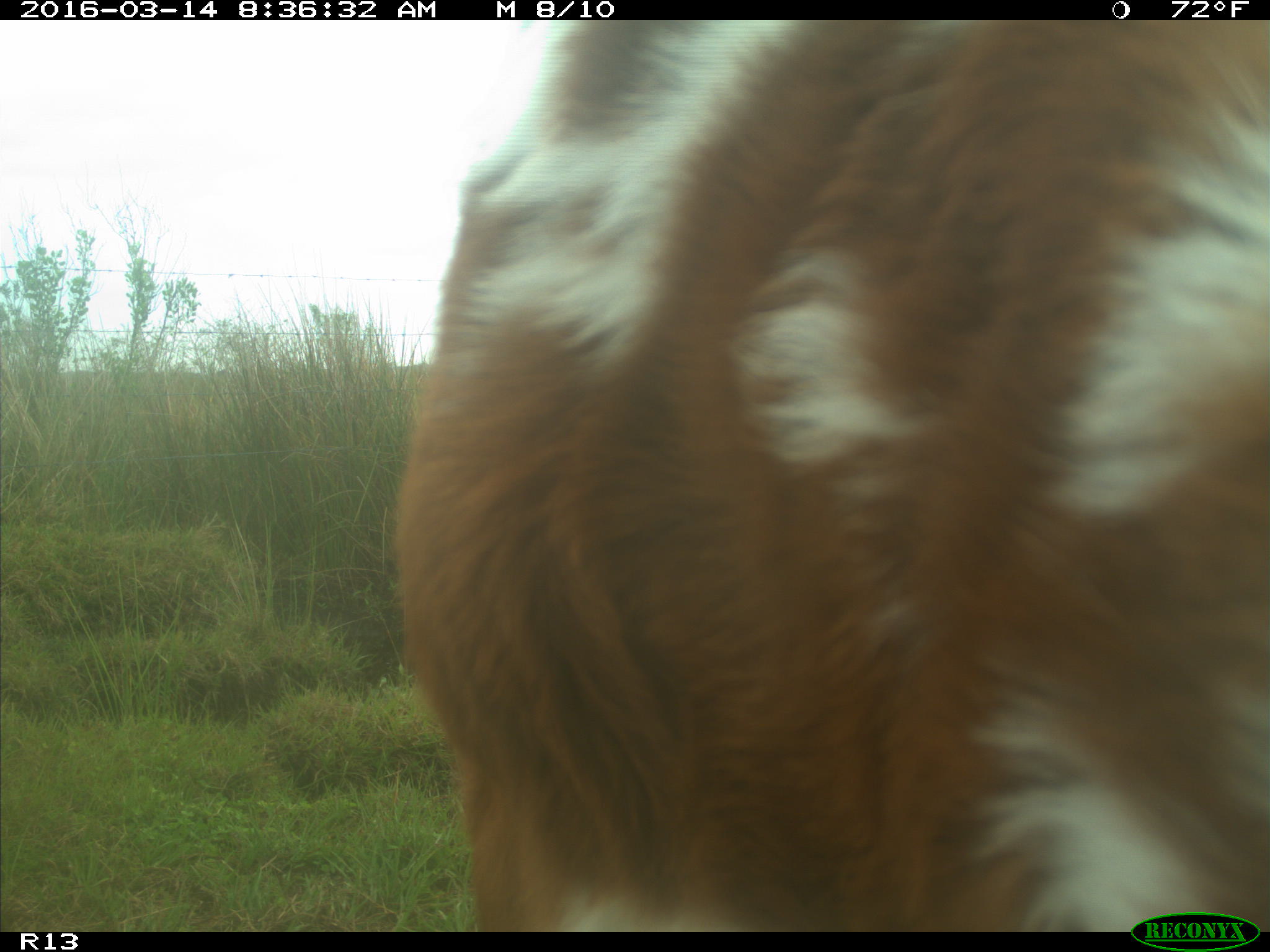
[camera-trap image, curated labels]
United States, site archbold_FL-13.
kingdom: Animalia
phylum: Chordata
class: Mammalia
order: Artiodactyla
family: Bovidae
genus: Bos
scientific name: Bos taurus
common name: domestic cow